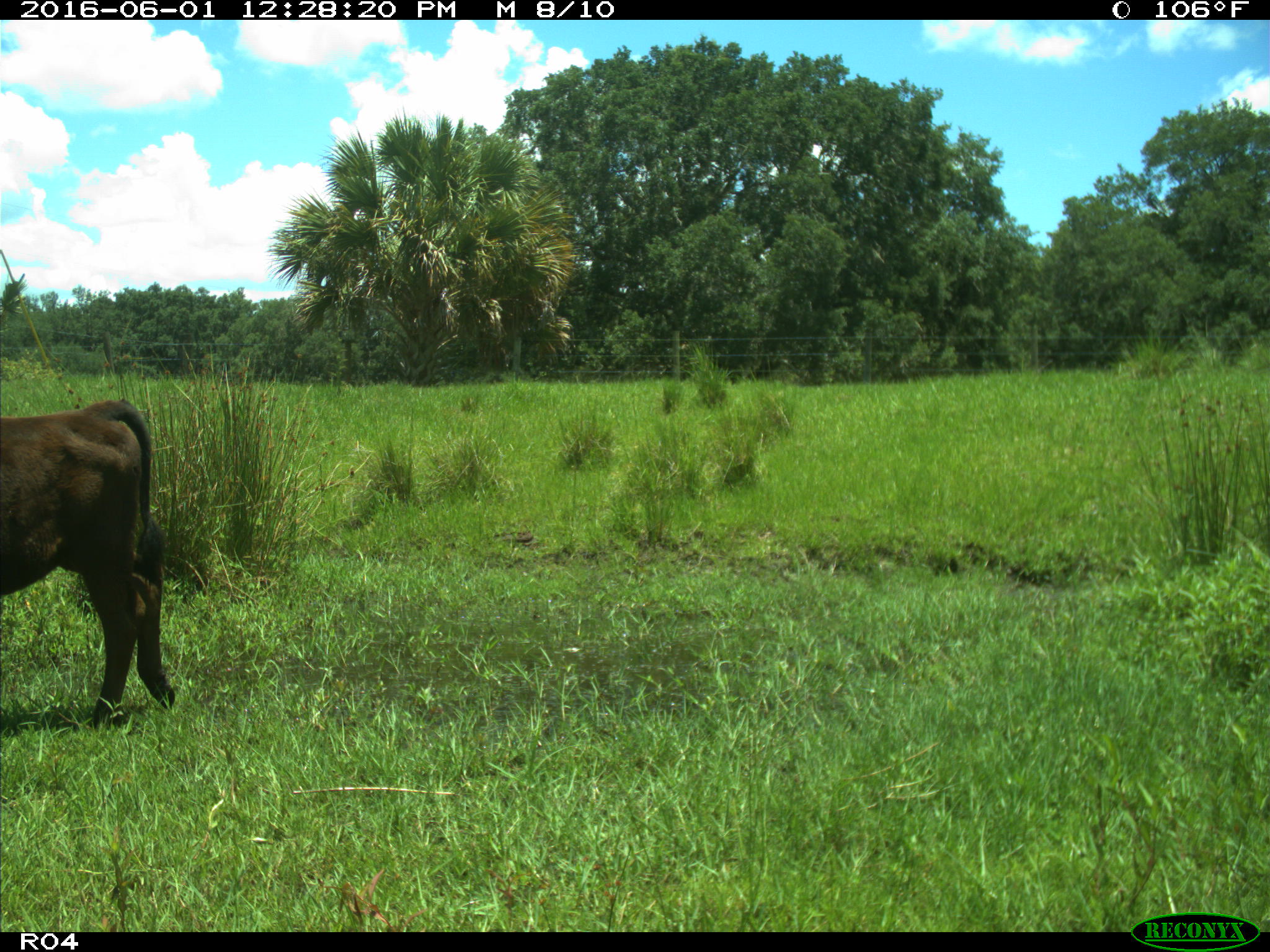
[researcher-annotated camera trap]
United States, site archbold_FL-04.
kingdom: Animalia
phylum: Chordata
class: Mammalia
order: Artiodactyla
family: Bovidae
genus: Bos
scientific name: Bos taurus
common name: domestic cow